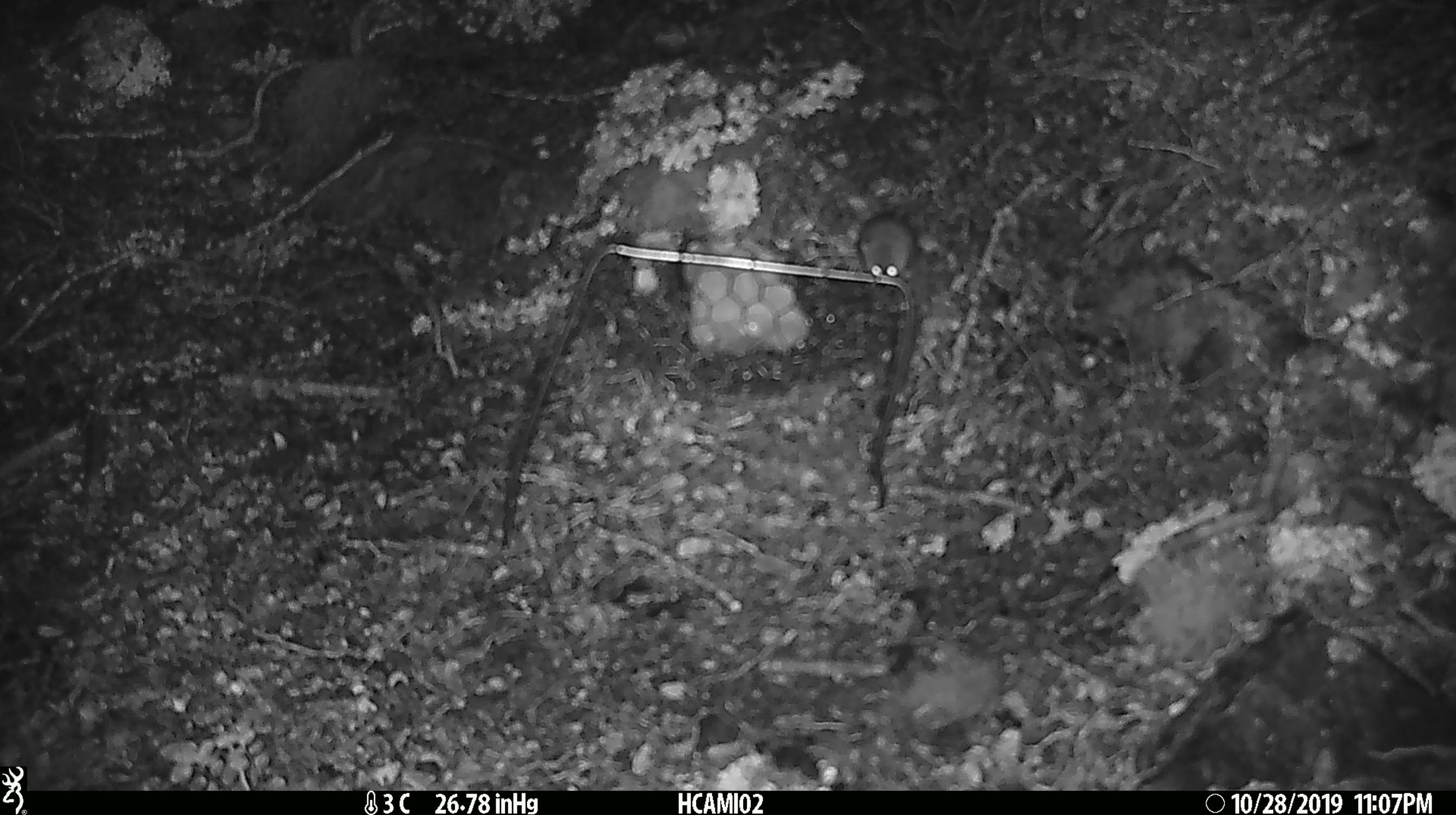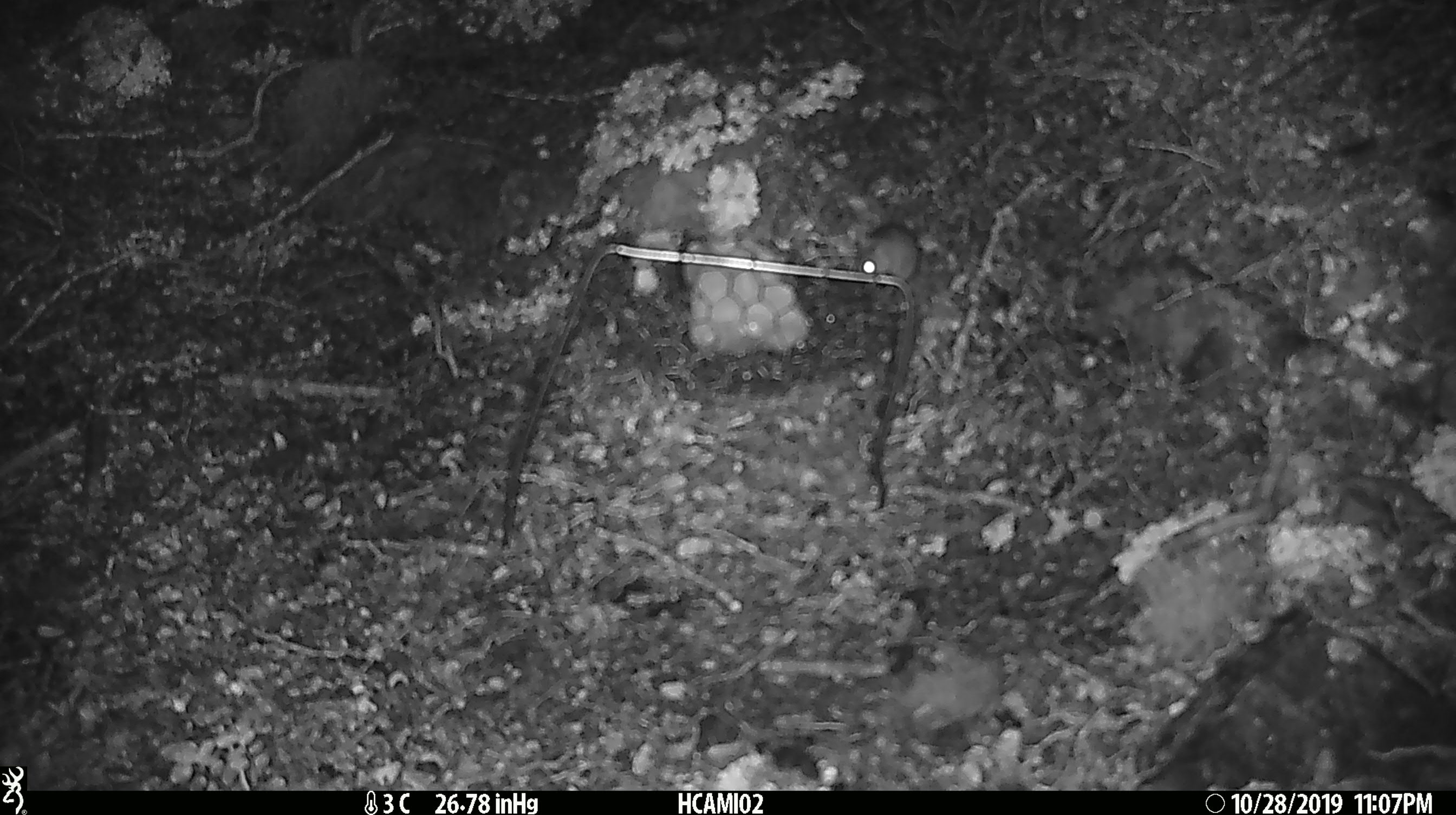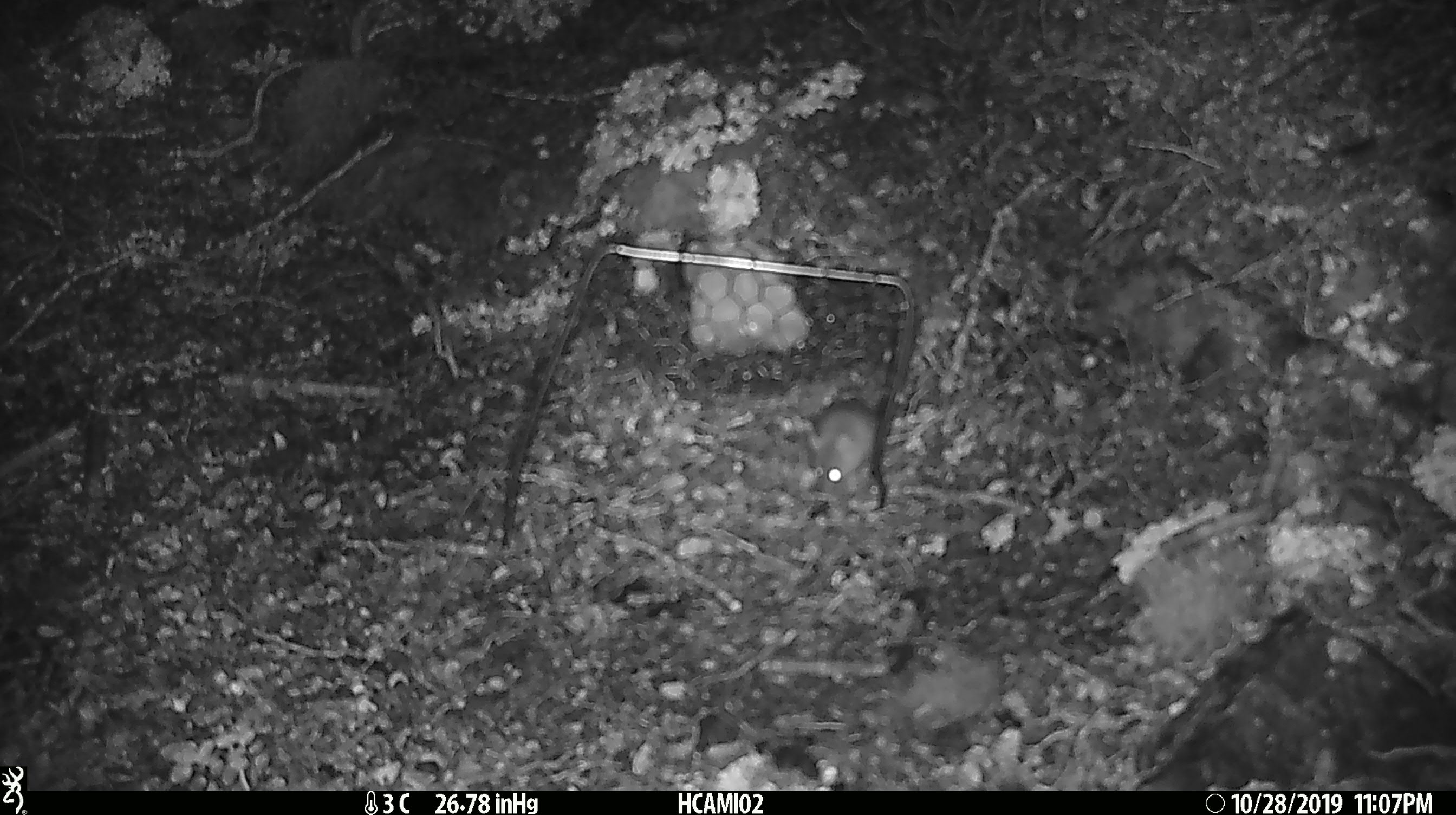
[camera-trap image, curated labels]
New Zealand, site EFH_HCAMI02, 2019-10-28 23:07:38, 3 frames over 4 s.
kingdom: Animalia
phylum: Chordata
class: Mammalia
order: Rodentia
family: Muridae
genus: Mus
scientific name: Mus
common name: mouse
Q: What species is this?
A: Mouse (Mus).